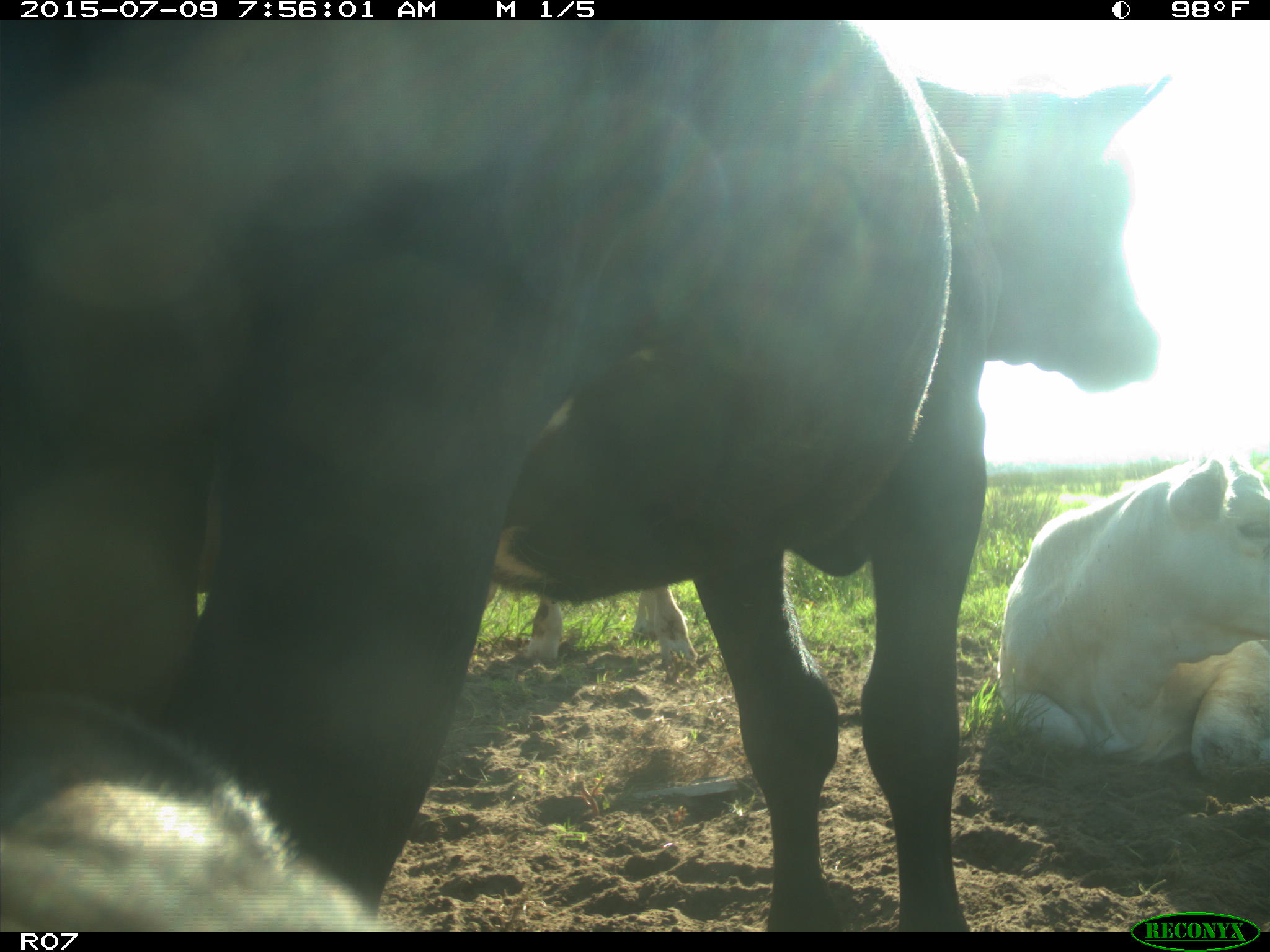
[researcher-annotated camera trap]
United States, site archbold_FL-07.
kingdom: Animalia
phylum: Chordata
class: Mammalia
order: Artiodactyla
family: Bovidae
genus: Bos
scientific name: Bos taurus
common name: domestic cow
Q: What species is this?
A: Bos taurus (domestic cow).